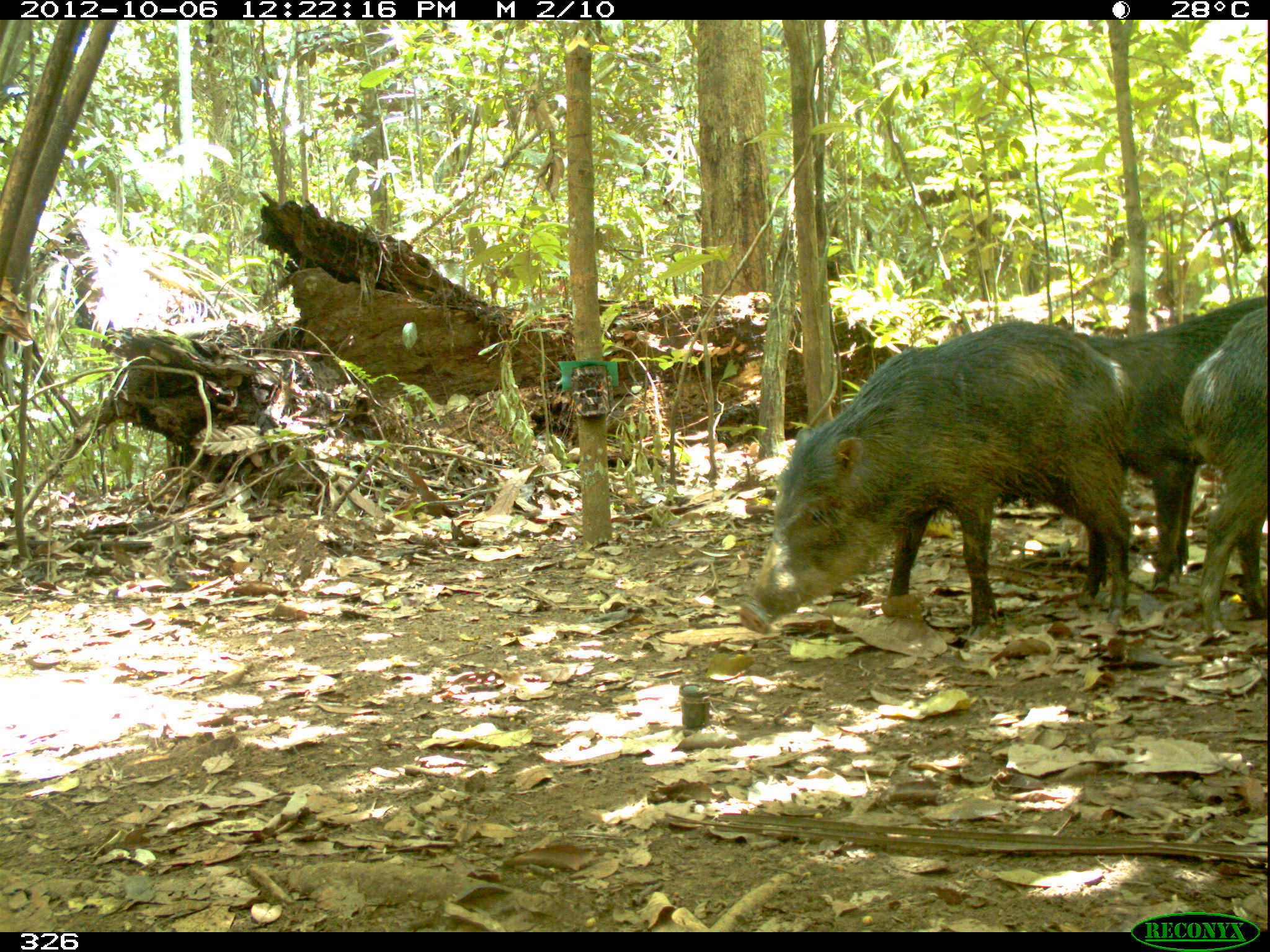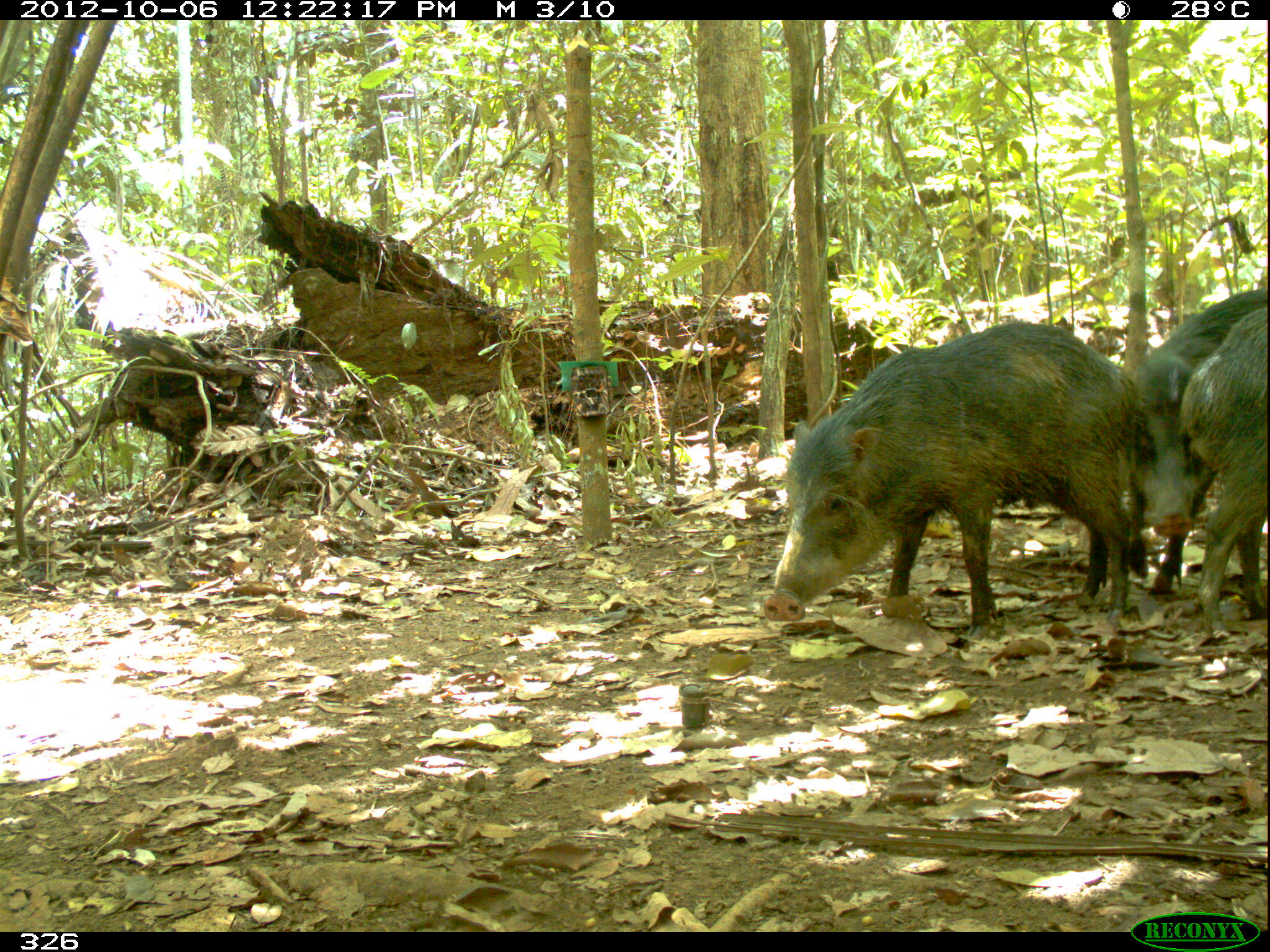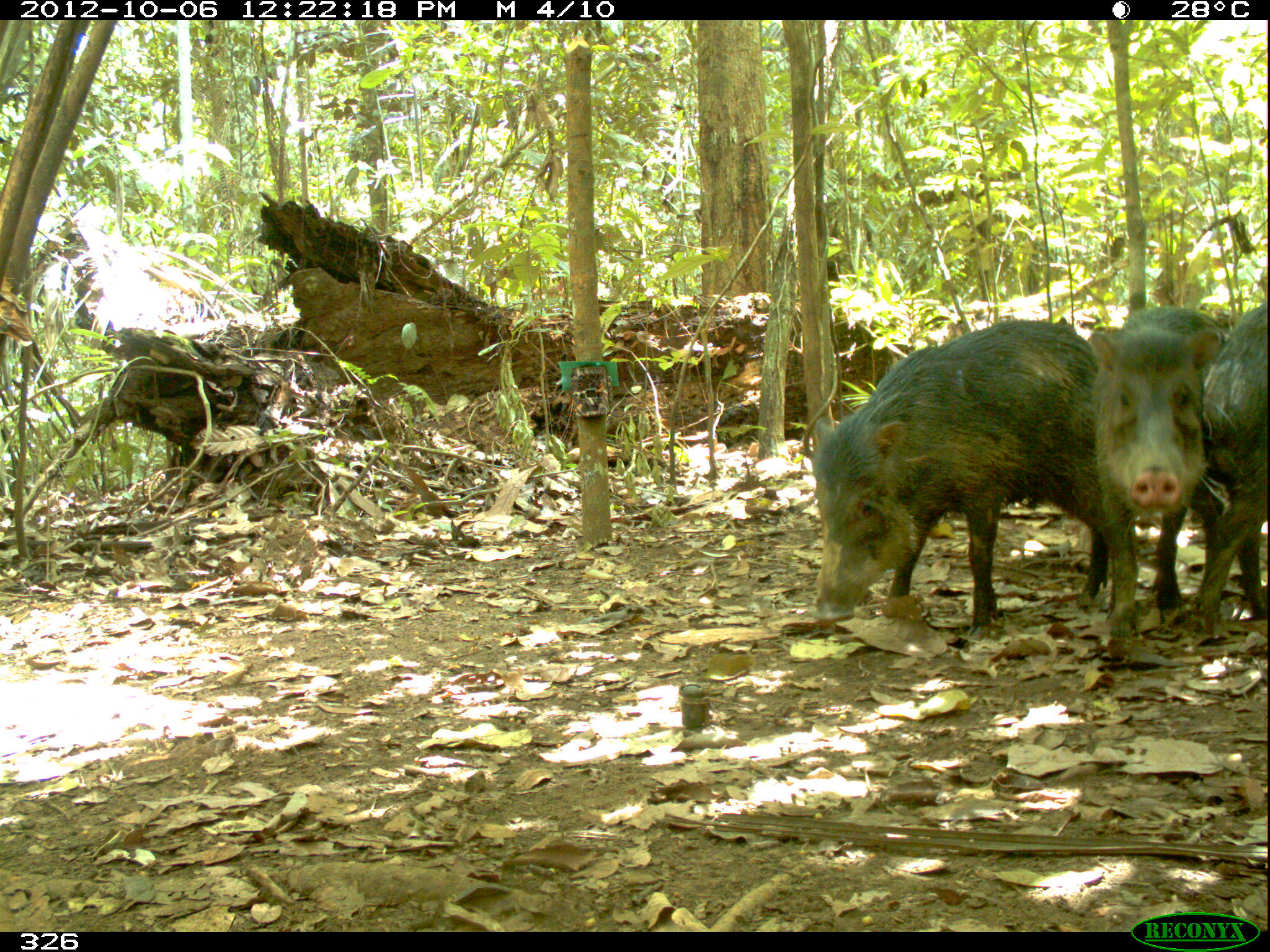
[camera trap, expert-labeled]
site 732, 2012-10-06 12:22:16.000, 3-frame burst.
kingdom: Animalia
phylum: Chordata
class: Mammalia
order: Artiodactyla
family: Tayassuidae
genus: Tayassu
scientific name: Tayassu pecari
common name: white-lipped peccary